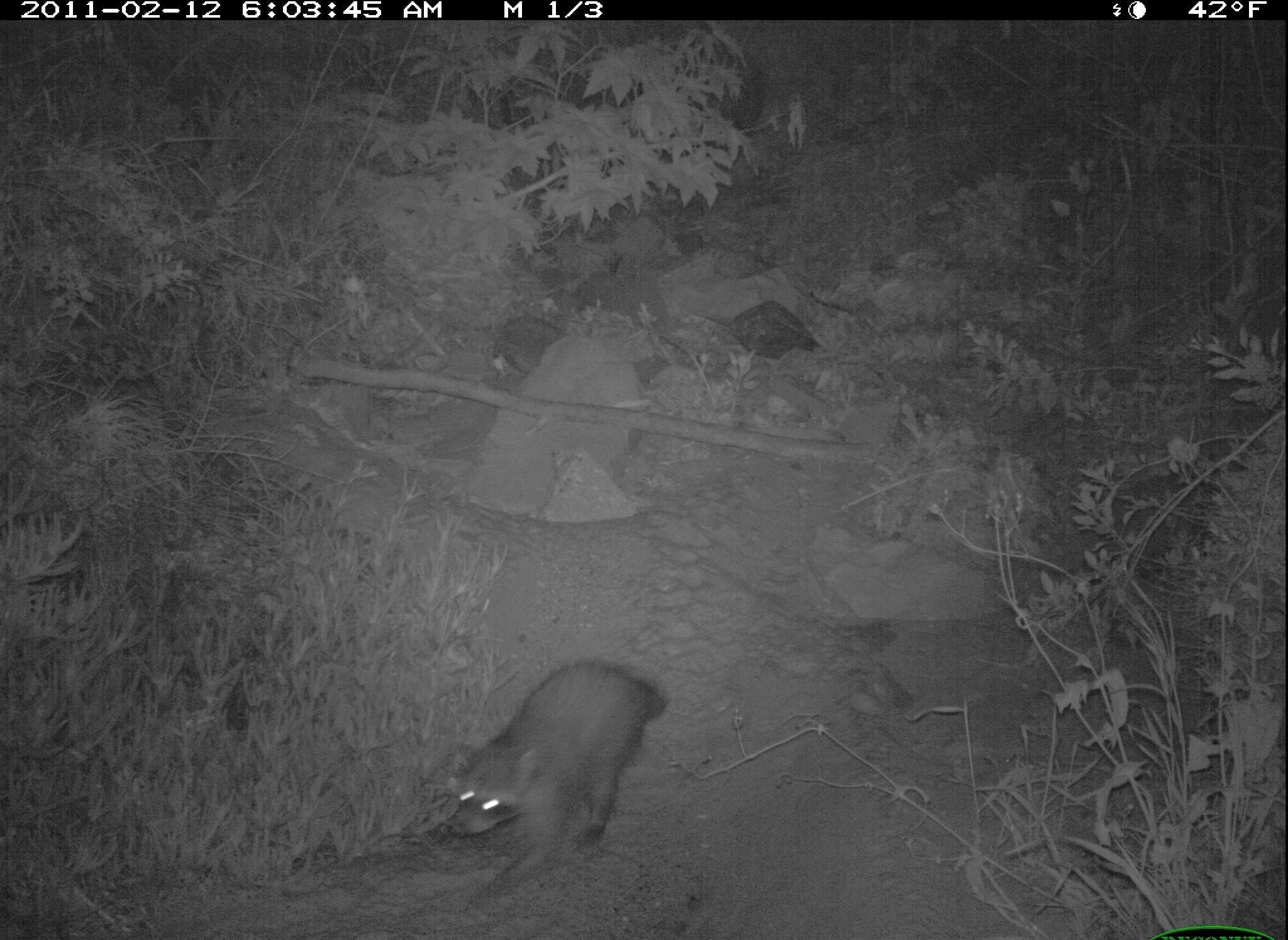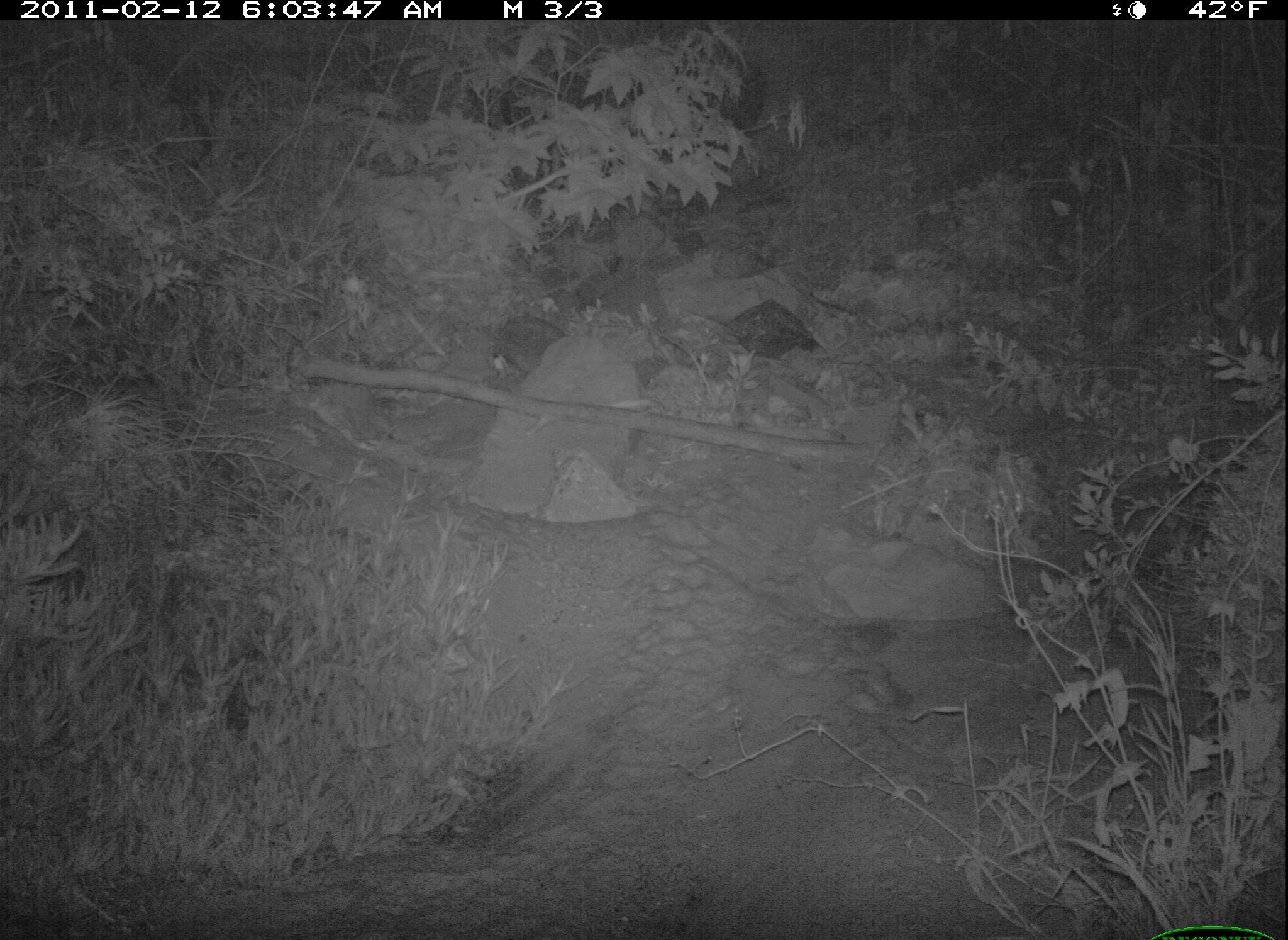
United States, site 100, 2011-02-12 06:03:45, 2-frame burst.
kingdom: Animalia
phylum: Chordata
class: Mammalia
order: Carnivora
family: Procyonidae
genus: Procyon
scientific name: Procyon lotor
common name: raccoon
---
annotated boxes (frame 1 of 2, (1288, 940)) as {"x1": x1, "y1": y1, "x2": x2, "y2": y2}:
raccoon: {"x1": 440, "y1": 652, "x2": 687, "y2": 897}